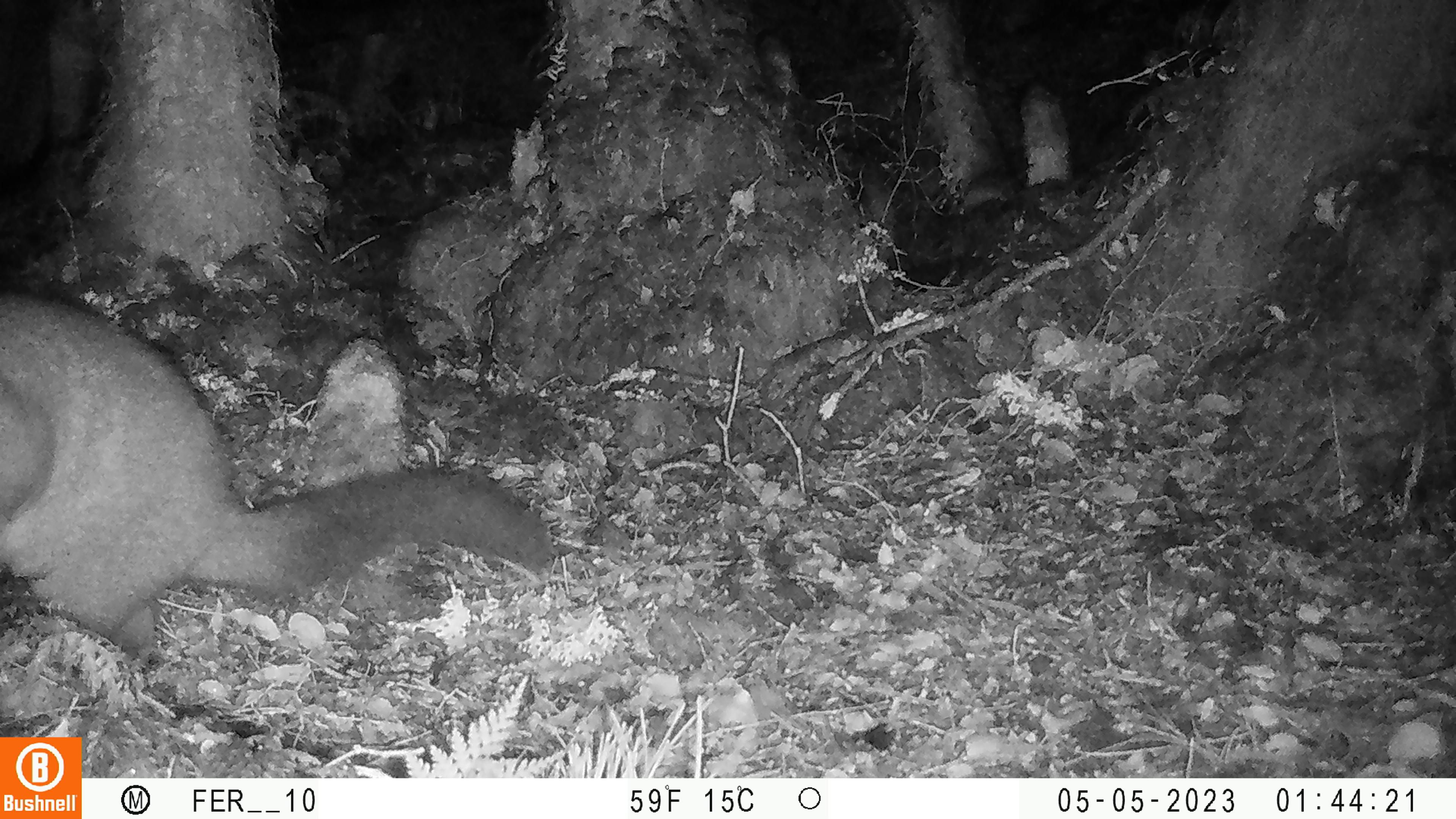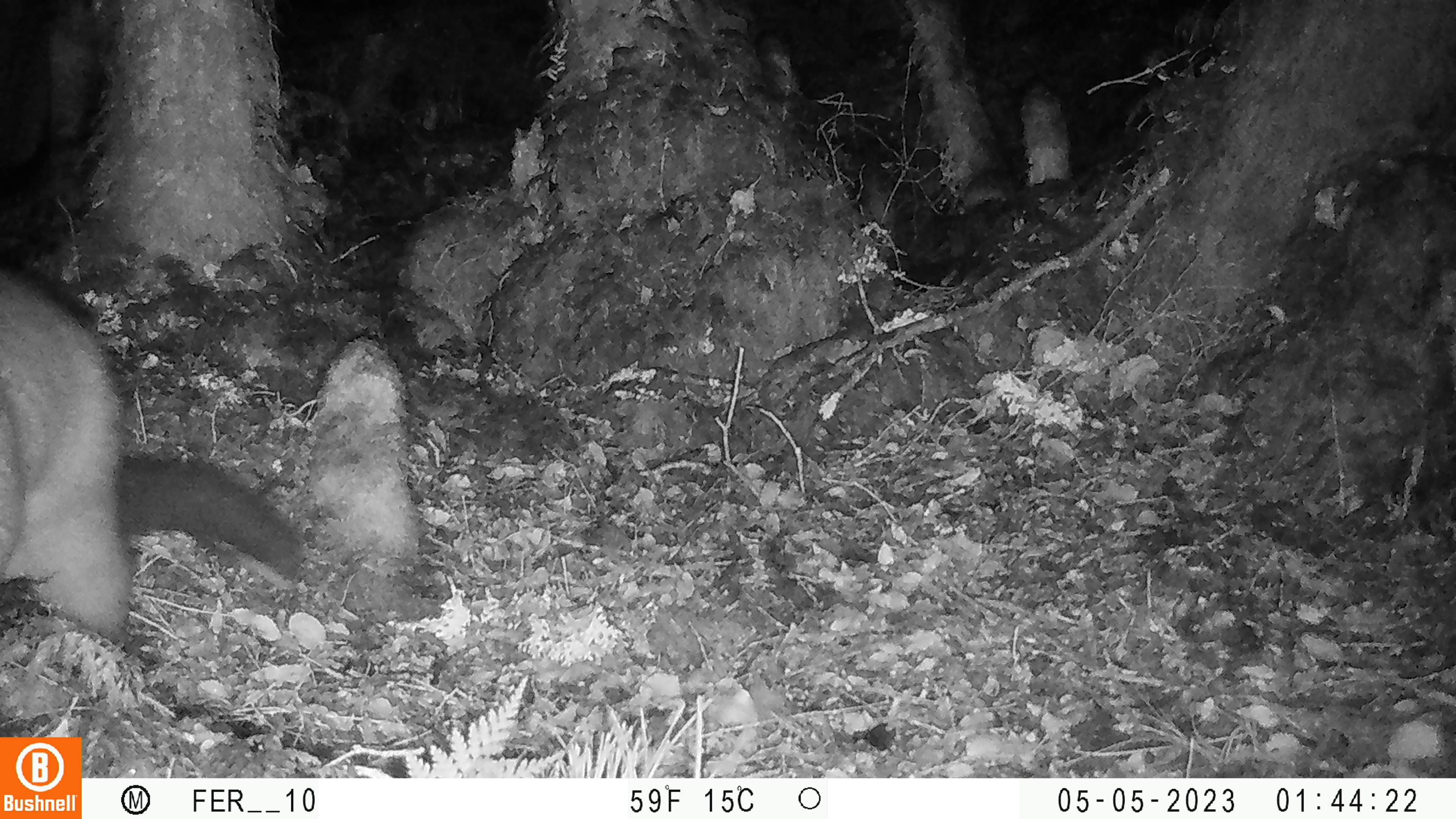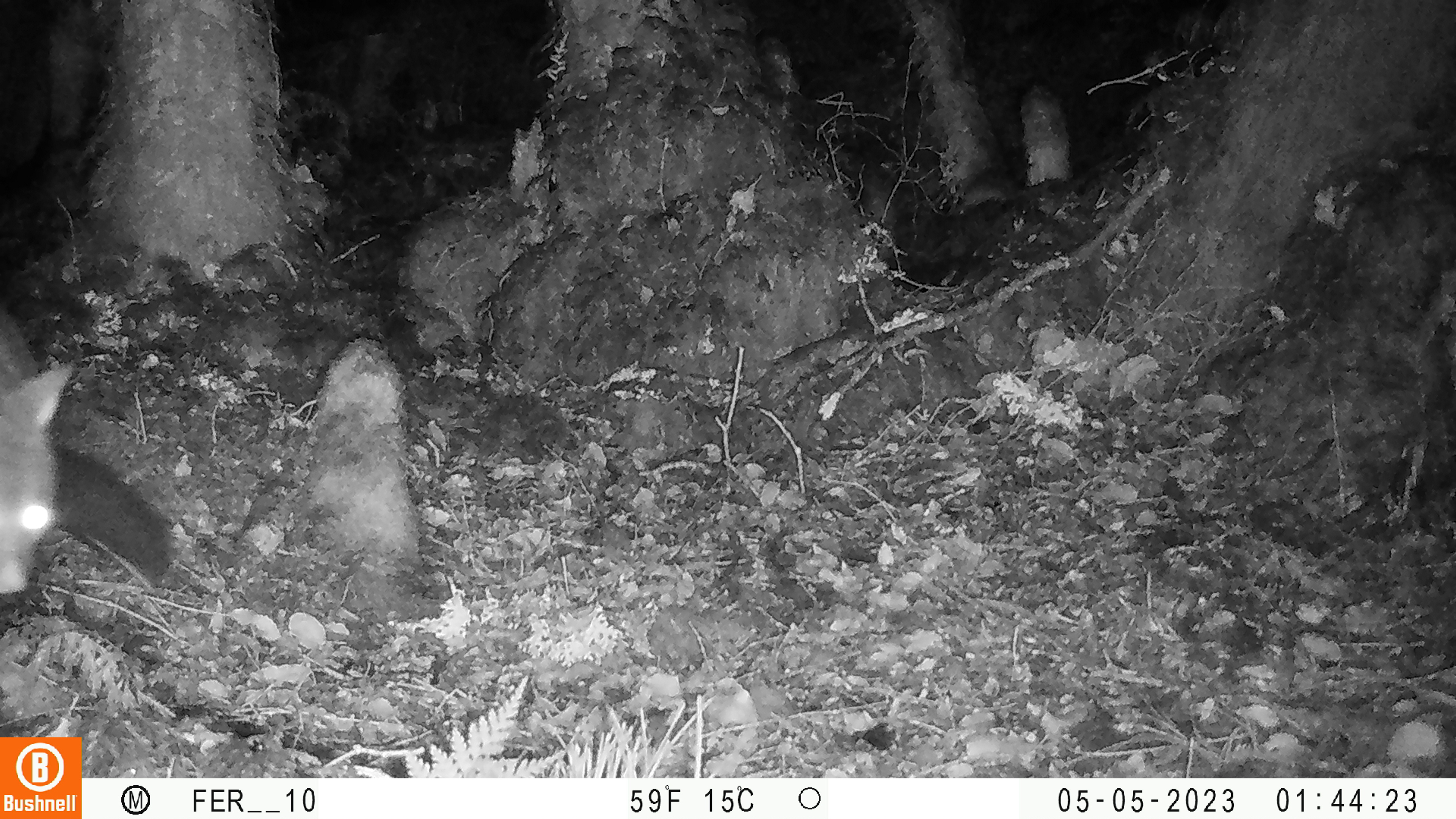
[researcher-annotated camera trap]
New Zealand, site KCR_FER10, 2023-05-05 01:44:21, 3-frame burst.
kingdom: Animalia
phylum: Chordata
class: Mammalia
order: Diprotodontia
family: Phalangeridae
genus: Trichosurus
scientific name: Trichosurus vulpecula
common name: common brushtail possum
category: possum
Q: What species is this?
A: Possum (common brushtail possum) (Trichosurus vulpecula).